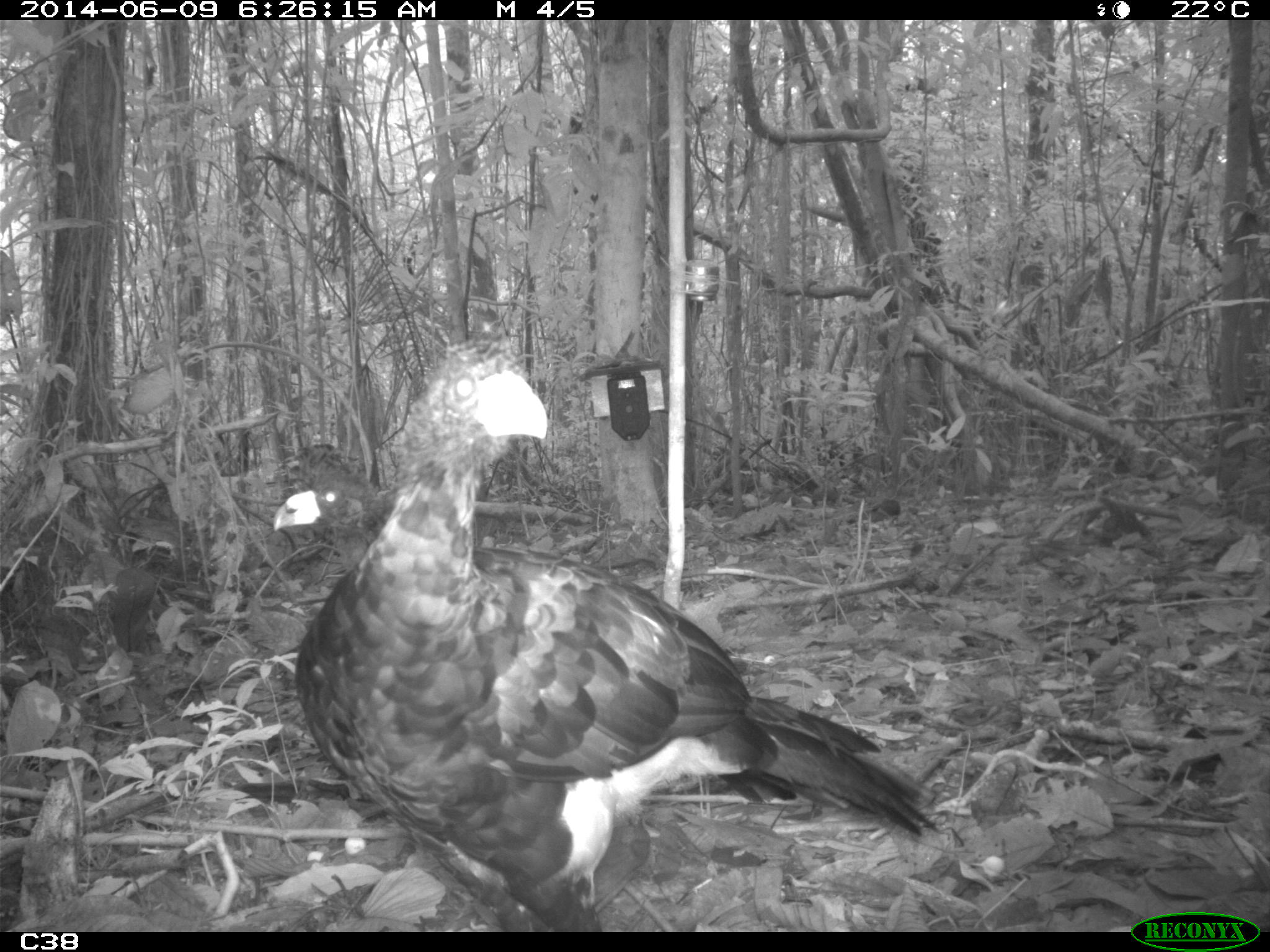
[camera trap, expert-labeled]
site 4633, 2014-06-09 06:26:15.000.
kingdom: Animalia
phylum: Chordata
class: Aves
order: Galliformes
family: Cracidae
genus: Crax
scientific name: Crax alector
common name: black curassow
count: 2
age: adult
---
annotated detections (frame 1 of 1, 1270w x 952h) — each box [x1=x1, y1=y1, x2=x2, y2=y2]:
crax alector: [x1=289, y1=334, x2=940, y2=930]; [x1=271, y1=473, x2=383, y2=570]